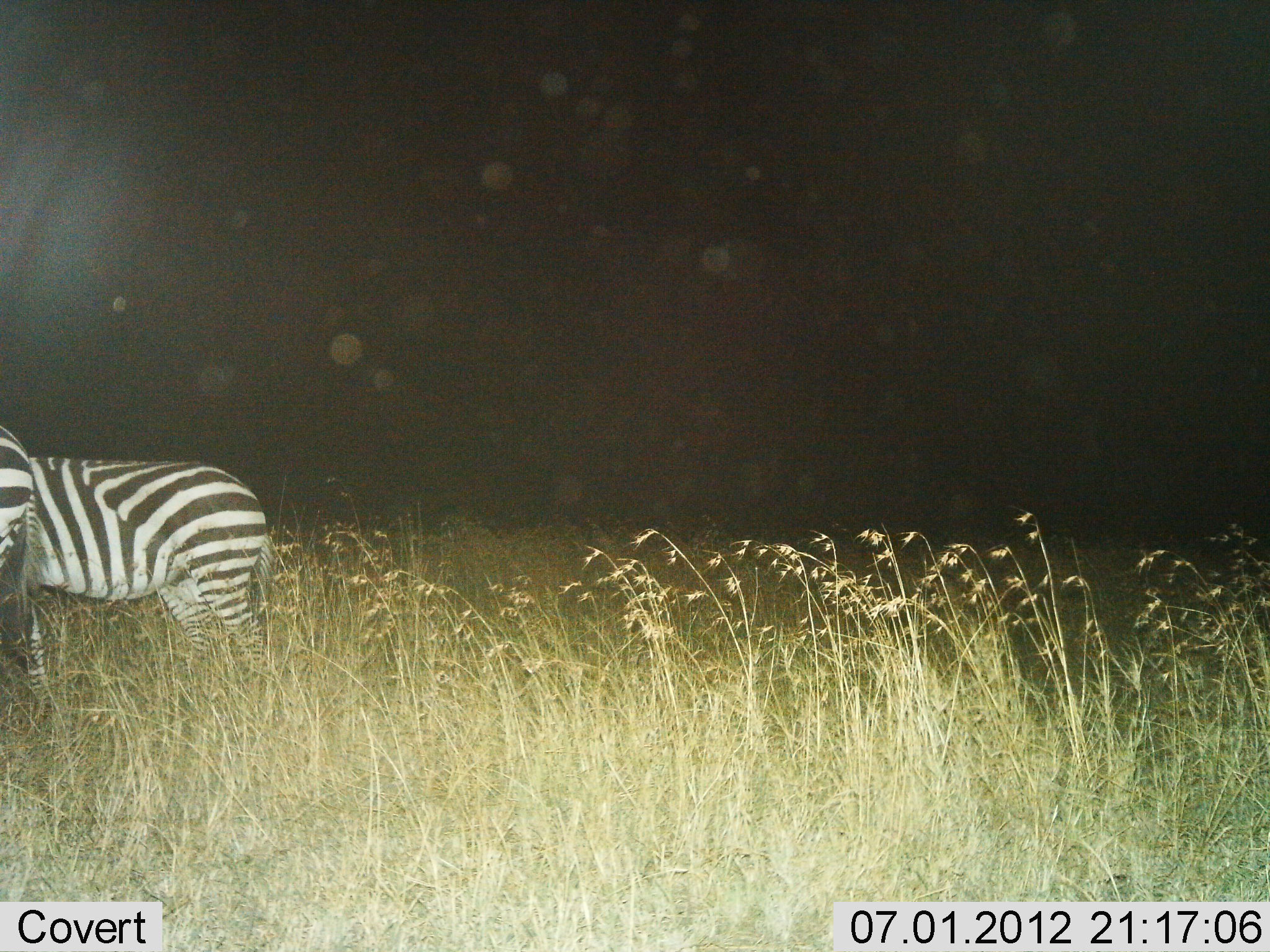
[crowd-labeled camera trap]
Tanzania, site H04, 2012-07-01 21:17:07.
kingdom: Animalia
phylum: Chordata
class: Mammalia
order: Perissodactyla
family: Equidae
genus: Equus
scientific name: Equus quagga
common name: plains zebra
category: zebra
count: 2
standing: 80%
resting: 0%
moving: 20%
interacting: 0%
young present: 0%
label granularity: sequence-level